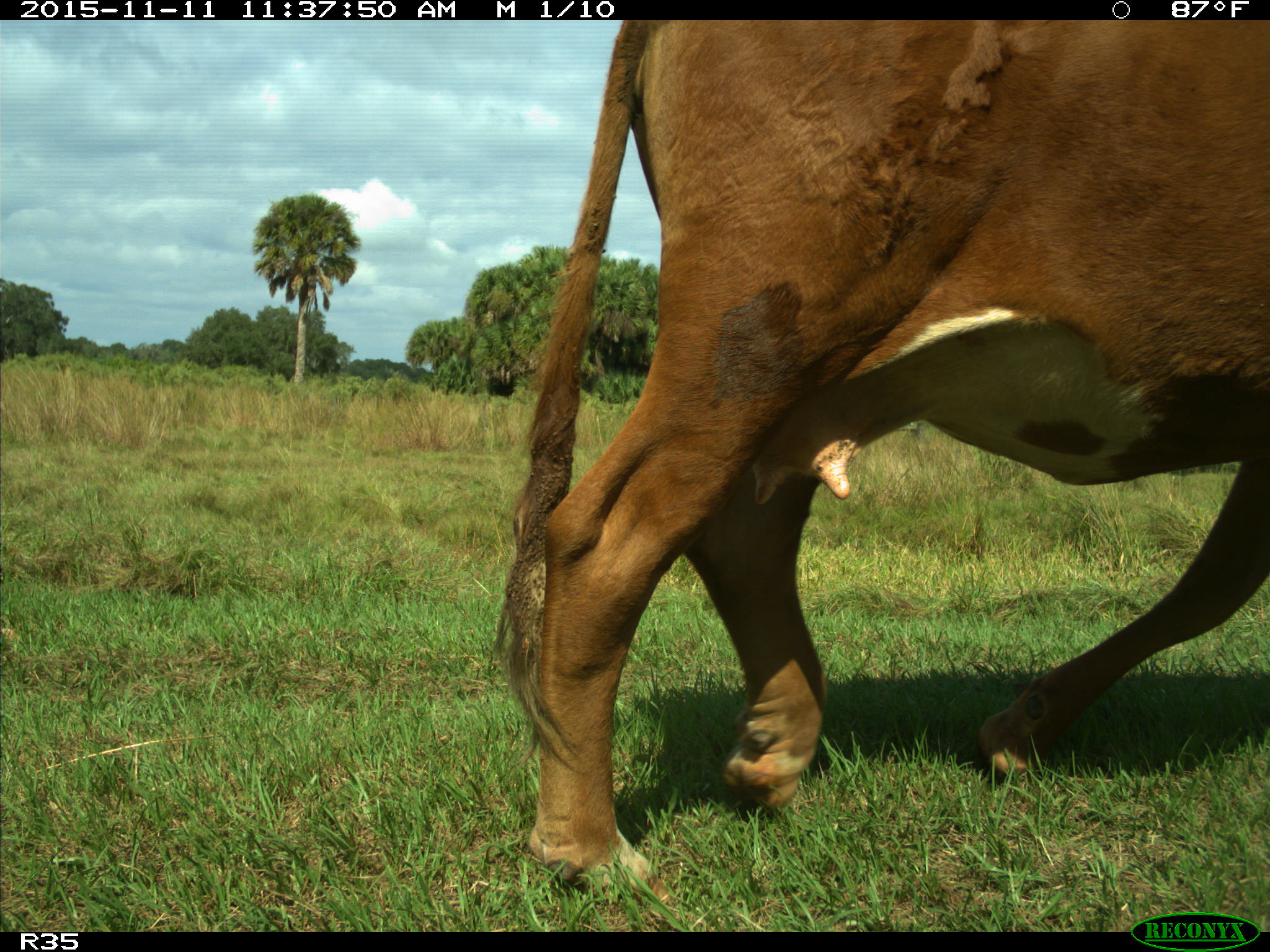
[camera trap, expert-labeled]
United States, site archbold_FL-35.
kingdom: Animalia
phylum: Chordata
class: Mammalia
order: Artiodactyla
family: Bovidae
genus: Bos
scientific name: Bos taurus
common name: domestic cow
Bos taurus (domestic cow).